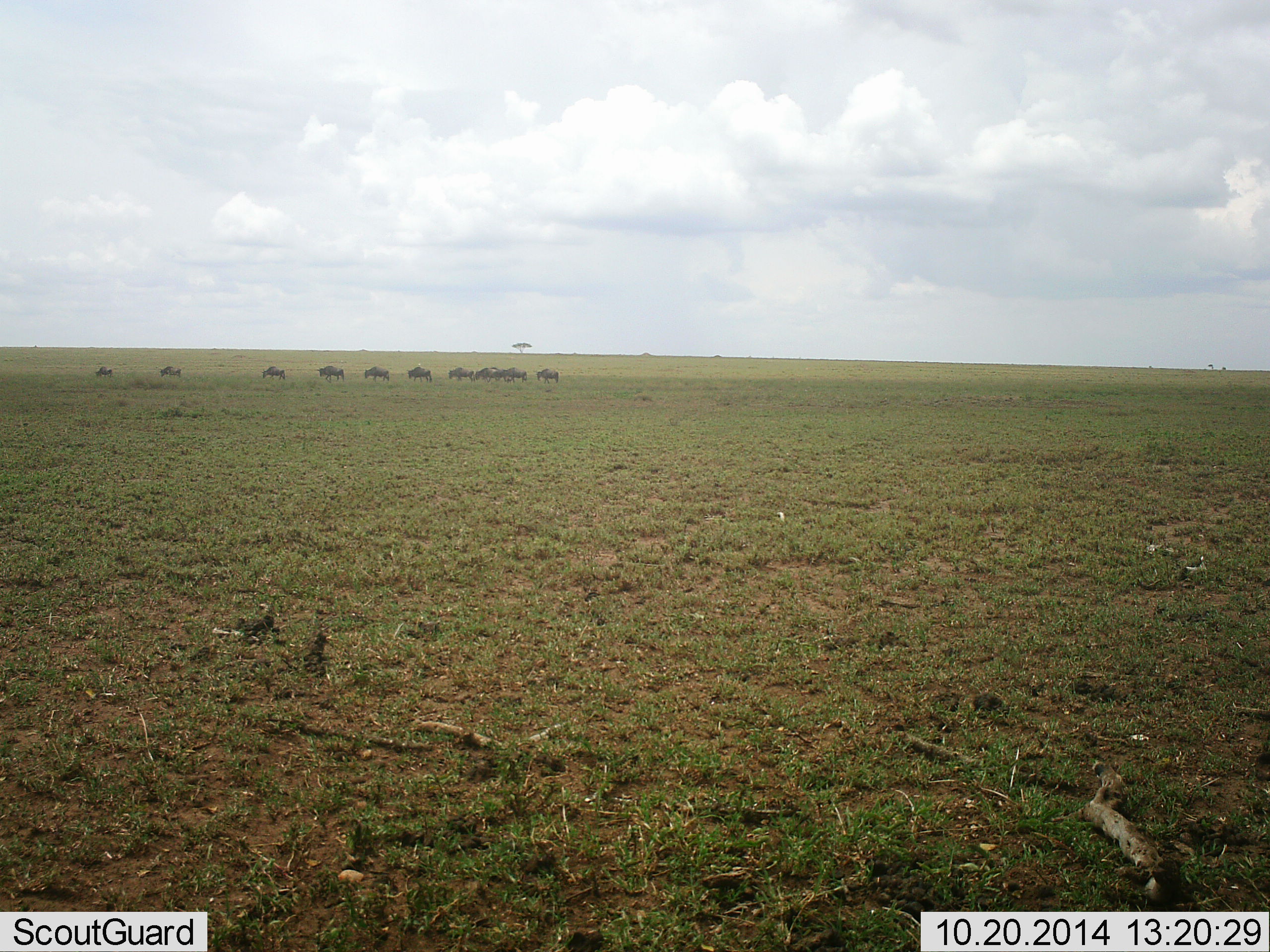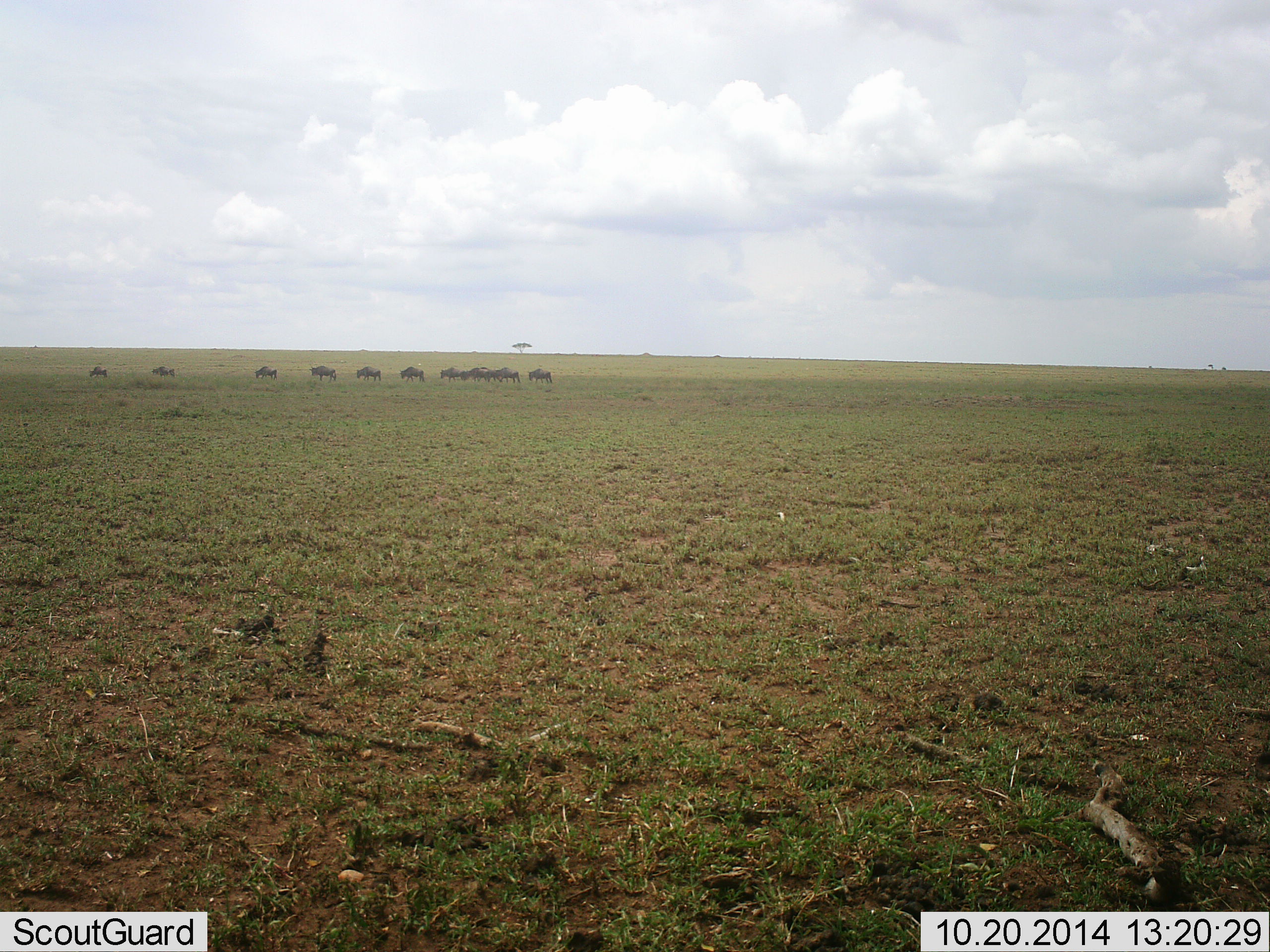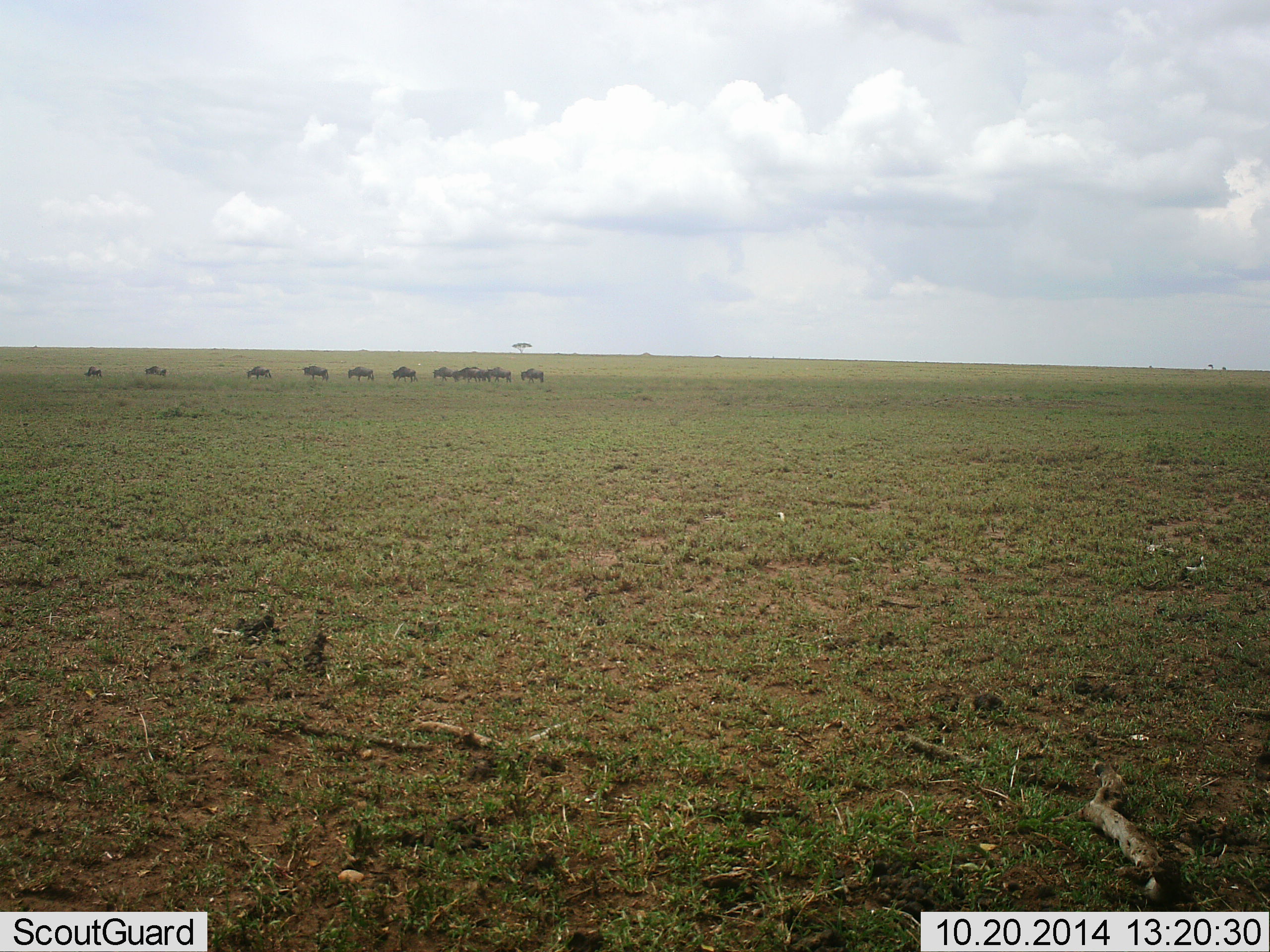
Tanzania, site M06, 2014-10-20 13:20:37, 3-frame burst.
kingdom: Animalia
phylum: Chordata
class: Mammalia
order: Artiodactyla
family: Bovidae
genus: Connochaetes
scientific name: Connochaetes taurinus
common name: blue wildebeest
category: wildebeest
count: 11-50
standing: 10%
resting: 0%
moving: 90%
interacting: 0%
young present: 0%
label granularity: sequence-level